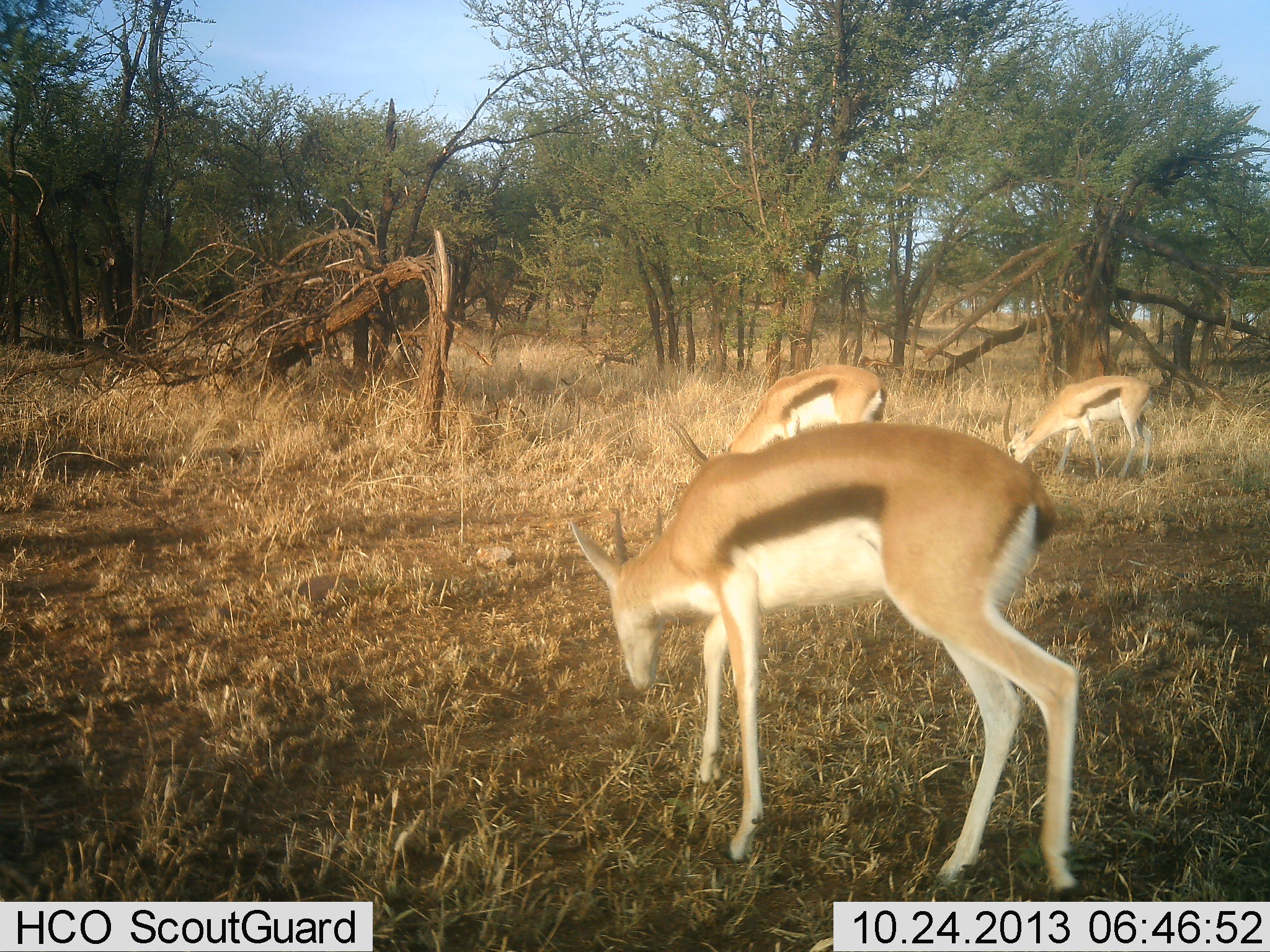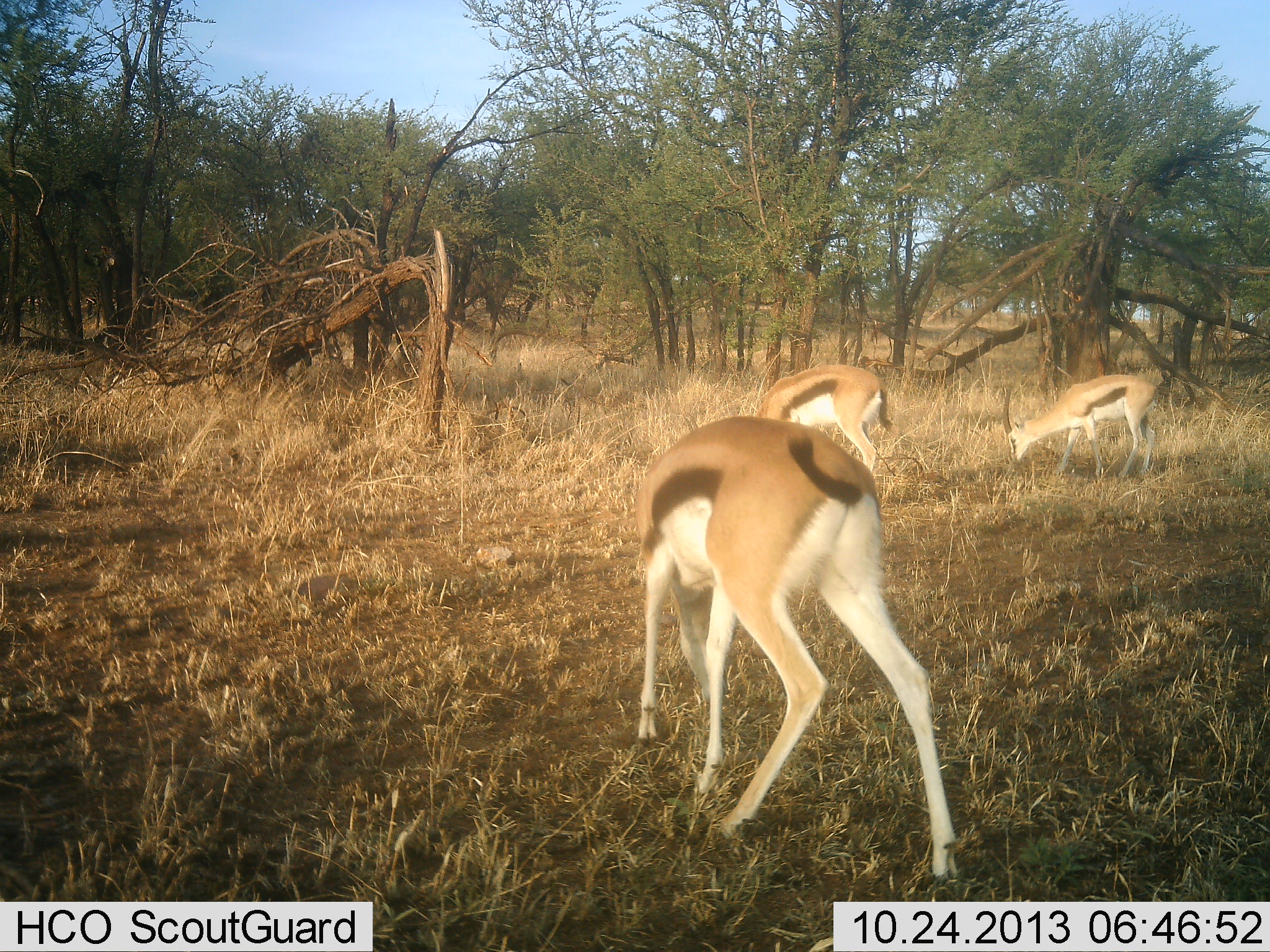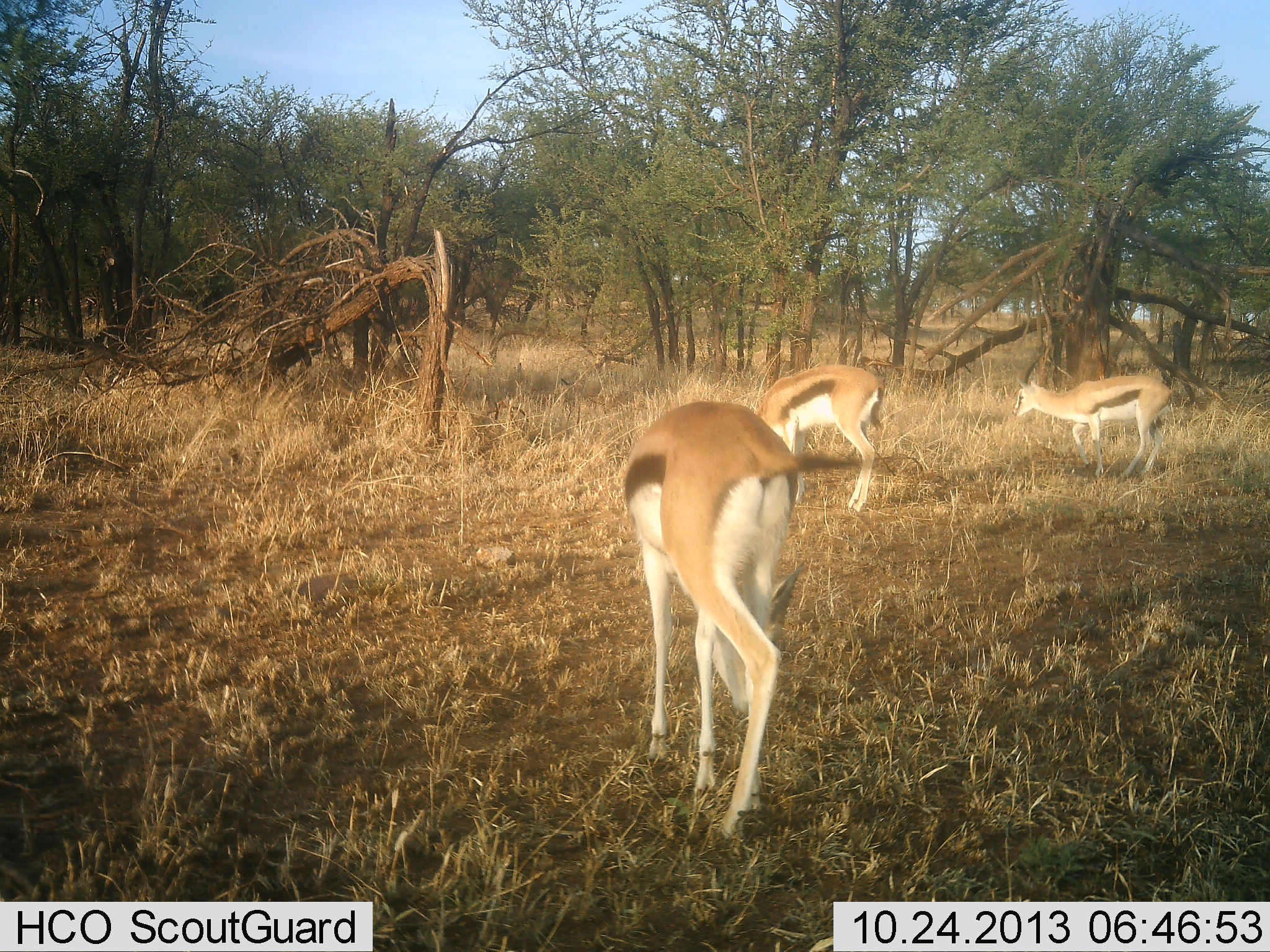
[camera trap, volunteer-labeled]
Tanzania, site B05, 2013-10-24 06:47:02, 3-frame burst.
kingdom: Animalia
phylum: Chordata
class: Mammalia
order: Artiodactyla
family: Bovidae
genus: Eudorcas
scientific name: Eudorcas thomsonii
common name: thomson's gazelle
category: gazellethomsons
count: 3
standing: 30%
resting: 0%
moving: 0%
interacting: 0%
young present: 0%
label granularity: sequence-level